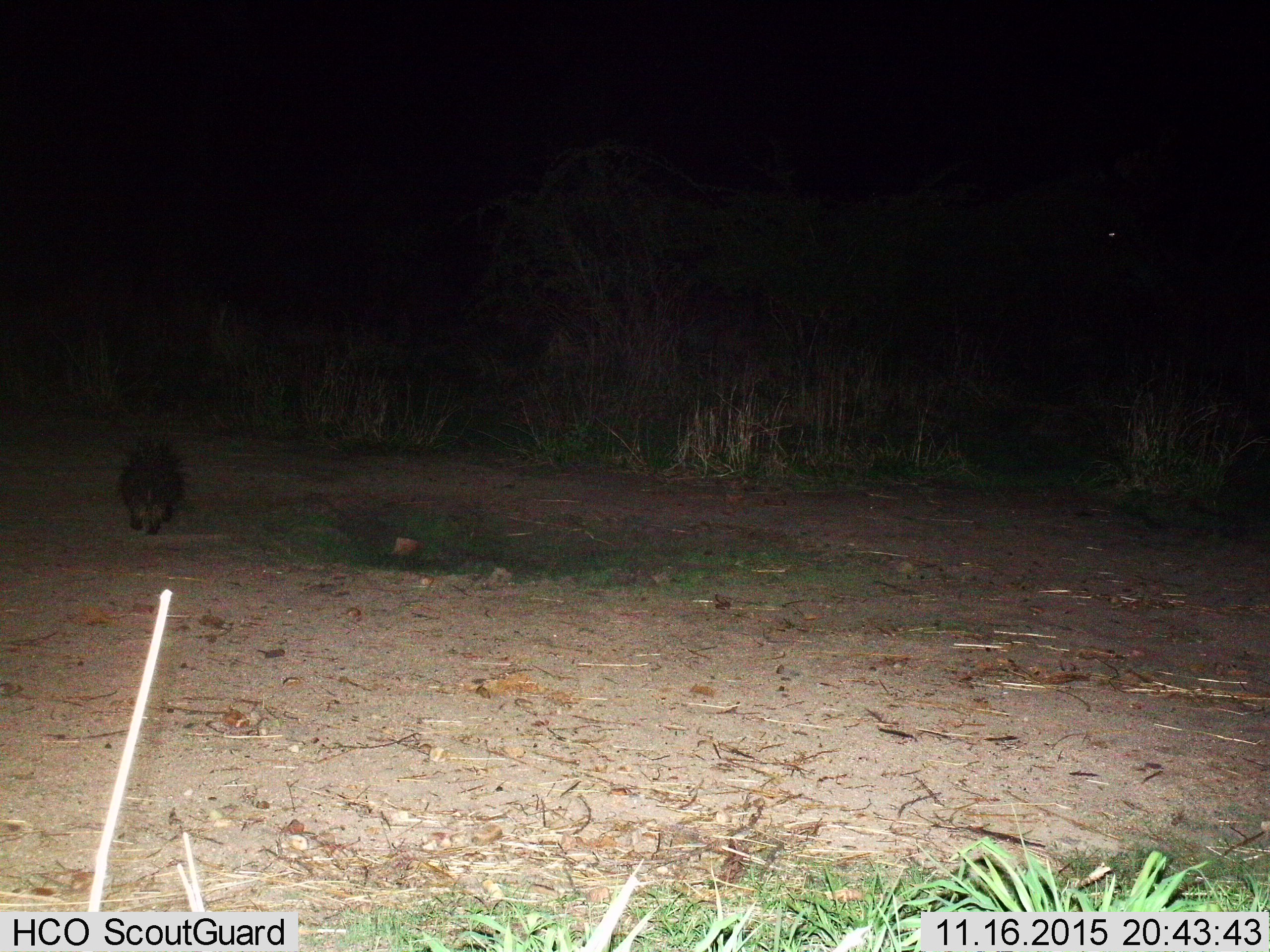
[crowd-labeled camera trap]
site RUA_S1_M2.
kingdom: Animalia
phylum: Chordata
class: Mammalia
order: Rodentia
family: Hystricidae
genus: Hystrix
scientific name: Hystrix cristata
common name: crested porcupine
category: porcupine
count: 1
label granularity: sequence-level